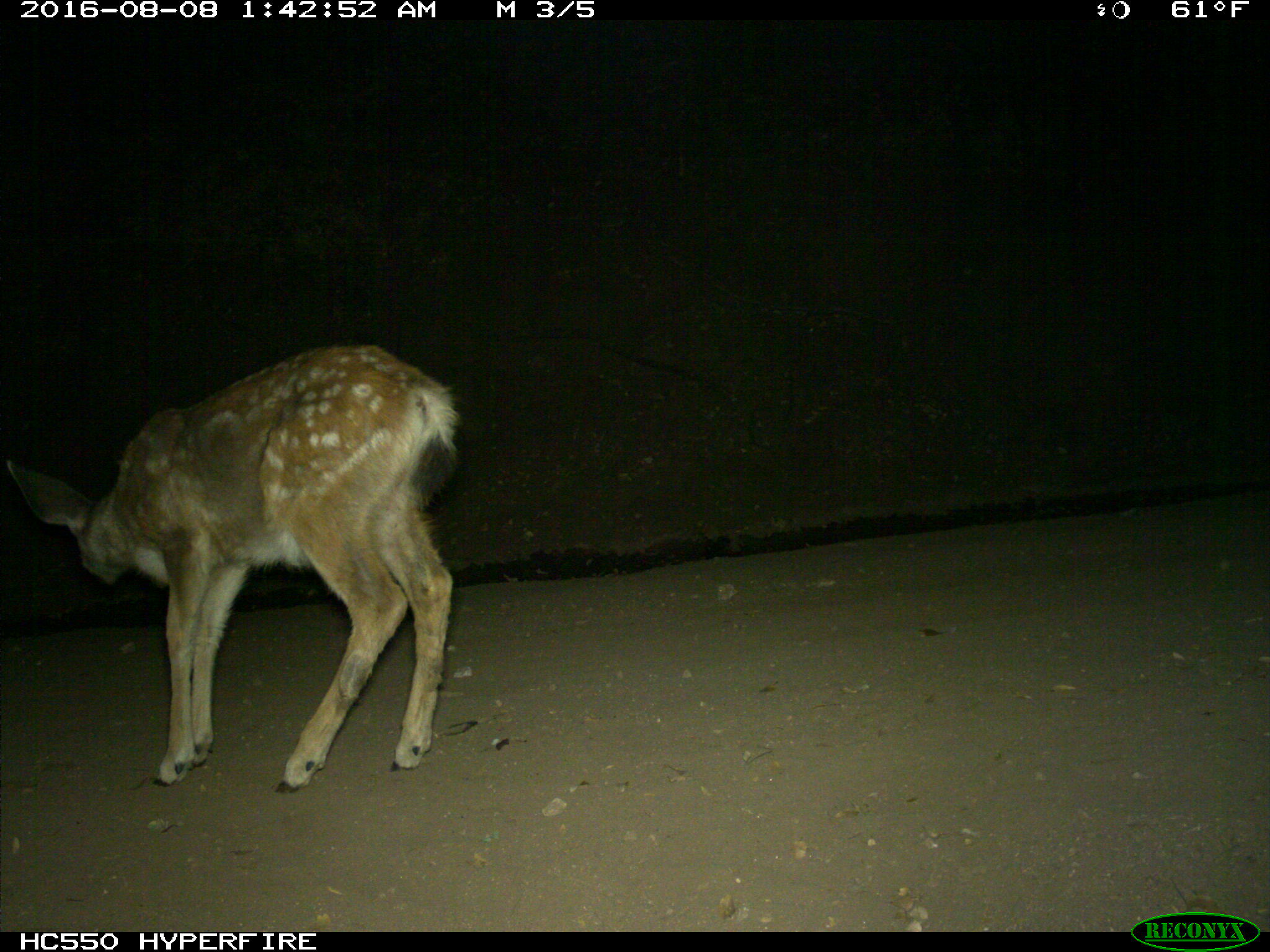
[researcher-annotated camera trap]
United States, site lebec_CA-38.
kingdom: Animalia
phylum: Chordata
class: Mammalia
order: Artiodactyla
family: Cervidae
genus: Odocoileus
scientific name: Odocoileus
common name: deer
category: unidentified deer